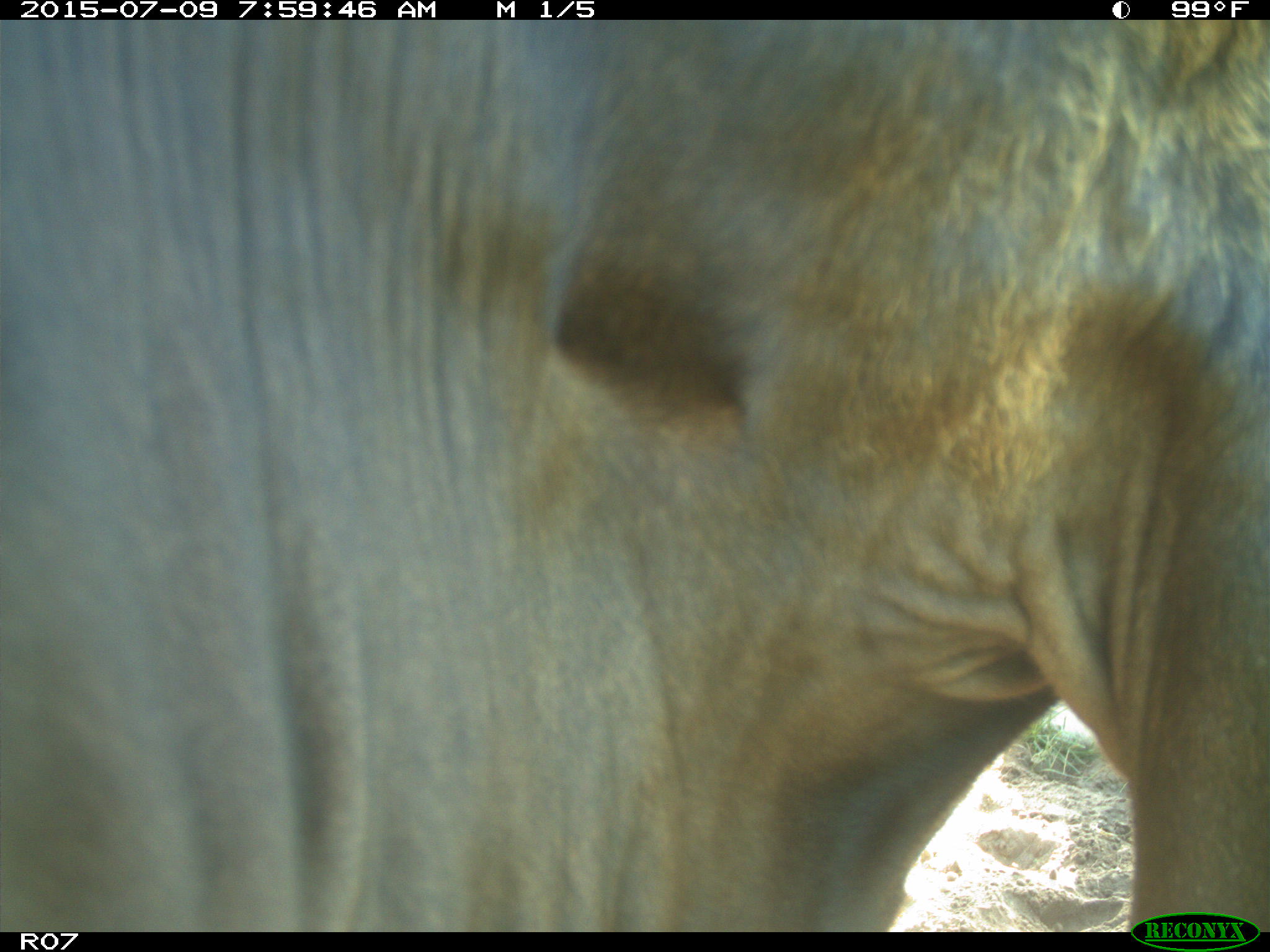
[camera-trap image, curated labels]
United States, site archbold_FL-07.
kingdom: Animalia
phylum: Chordata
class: Mammalia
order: Artiodactyla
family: Bovidae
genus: Bos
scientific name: Bos taurus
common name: domestic cow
Bos taurus (domestic cow).